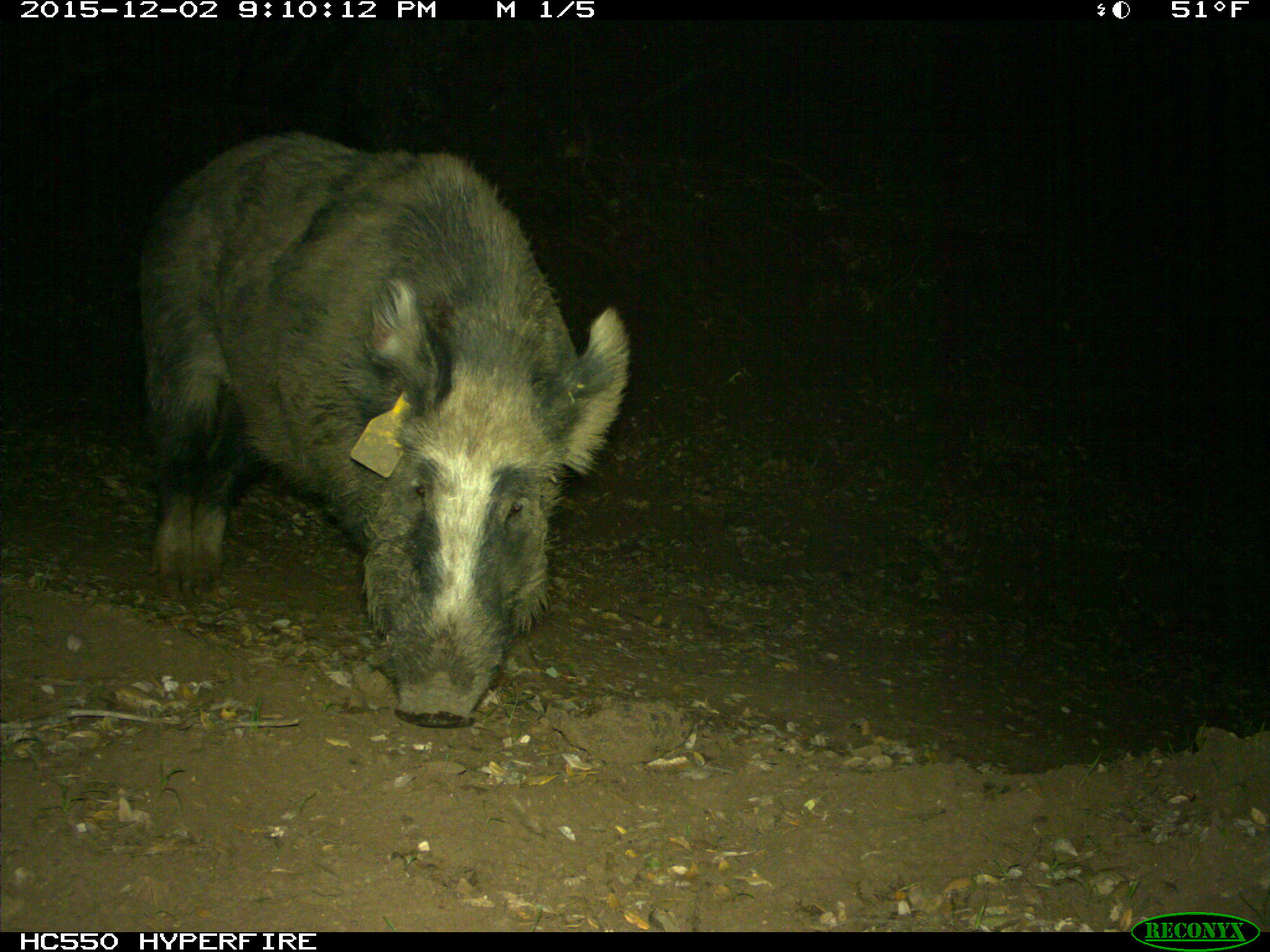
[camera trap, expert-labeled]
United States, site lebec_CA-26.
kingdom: Animalia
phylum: Chordata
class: Mammalia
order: Artiodactyla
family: Suidae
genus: Sus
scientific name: Sus scrofa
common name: wild boar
Sus scrofa (wild boar).